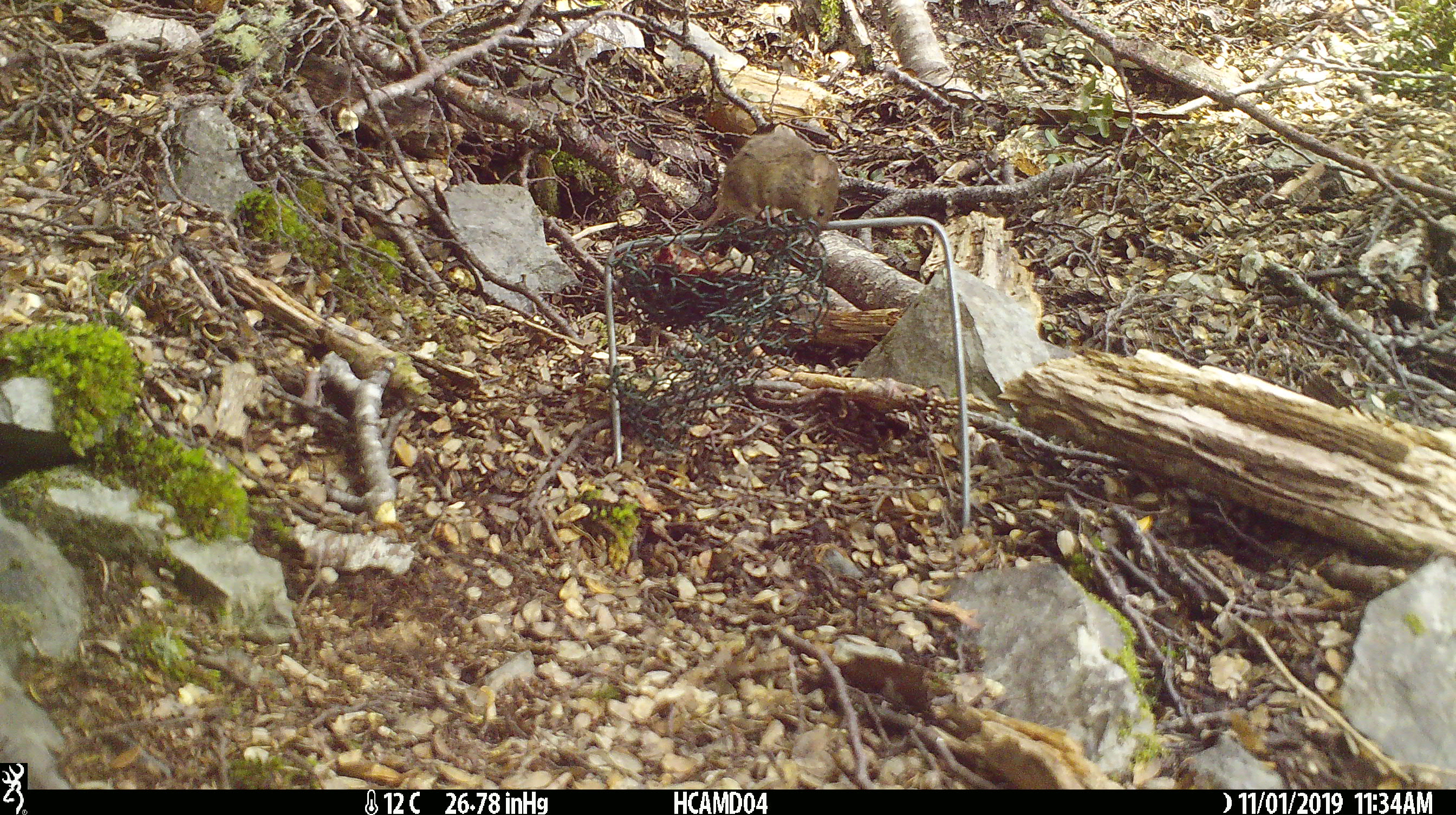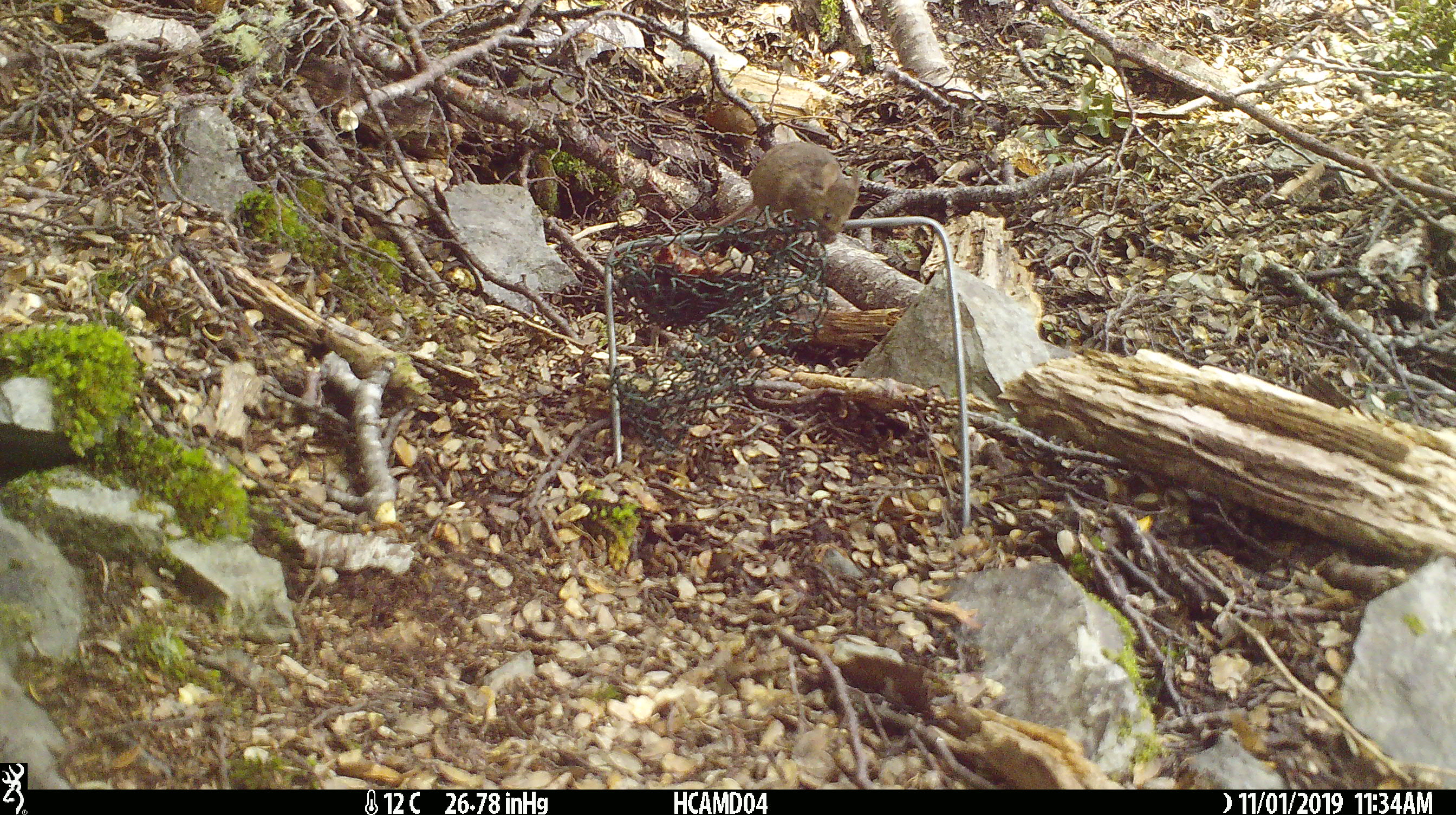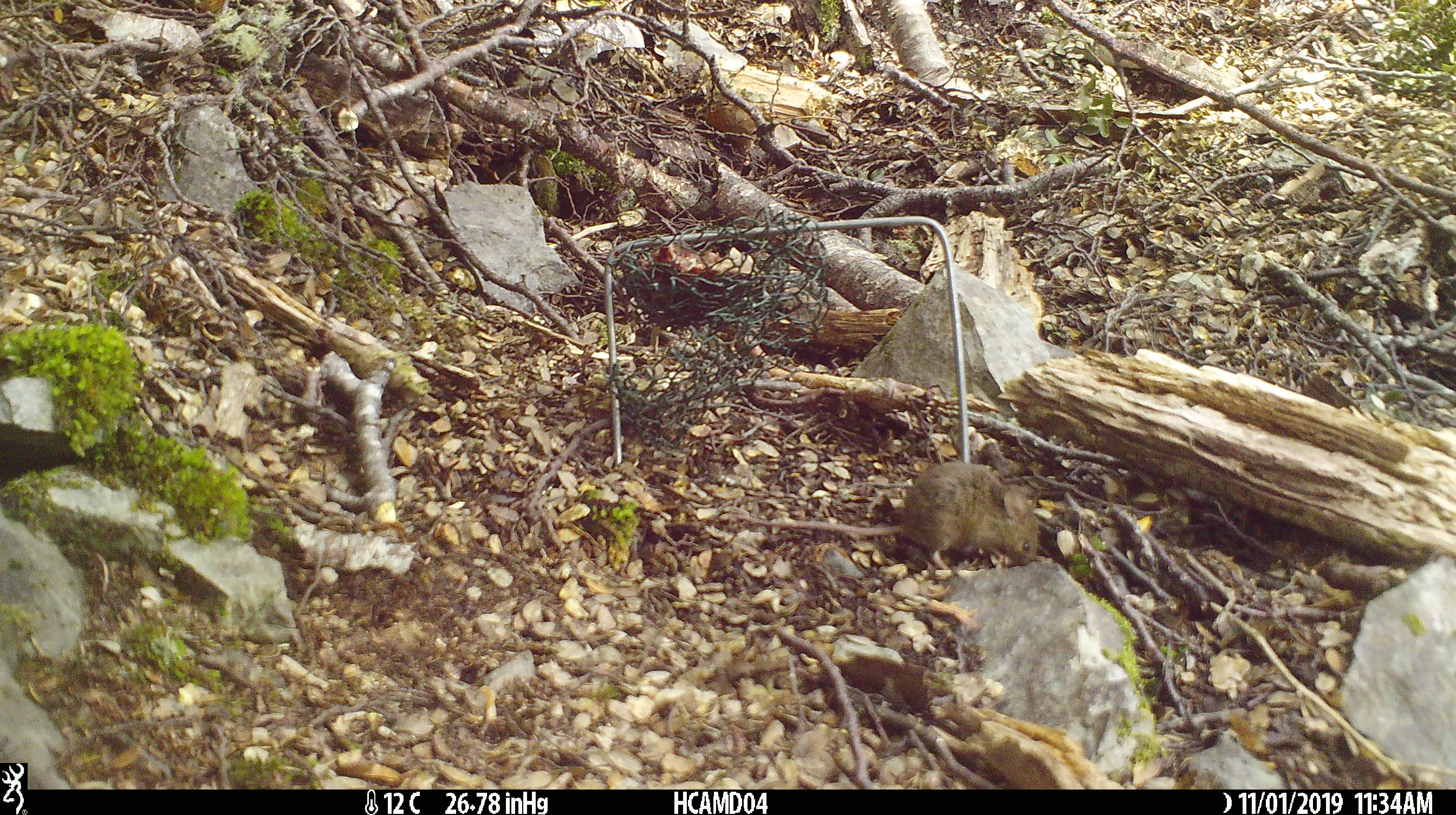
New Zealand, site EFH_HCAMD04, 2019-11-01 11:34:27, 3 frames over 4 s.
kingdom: Animalia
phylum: Chordata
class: Mammalia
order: Rodentia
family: Muridae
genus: Mus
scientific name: Mus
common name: mouse